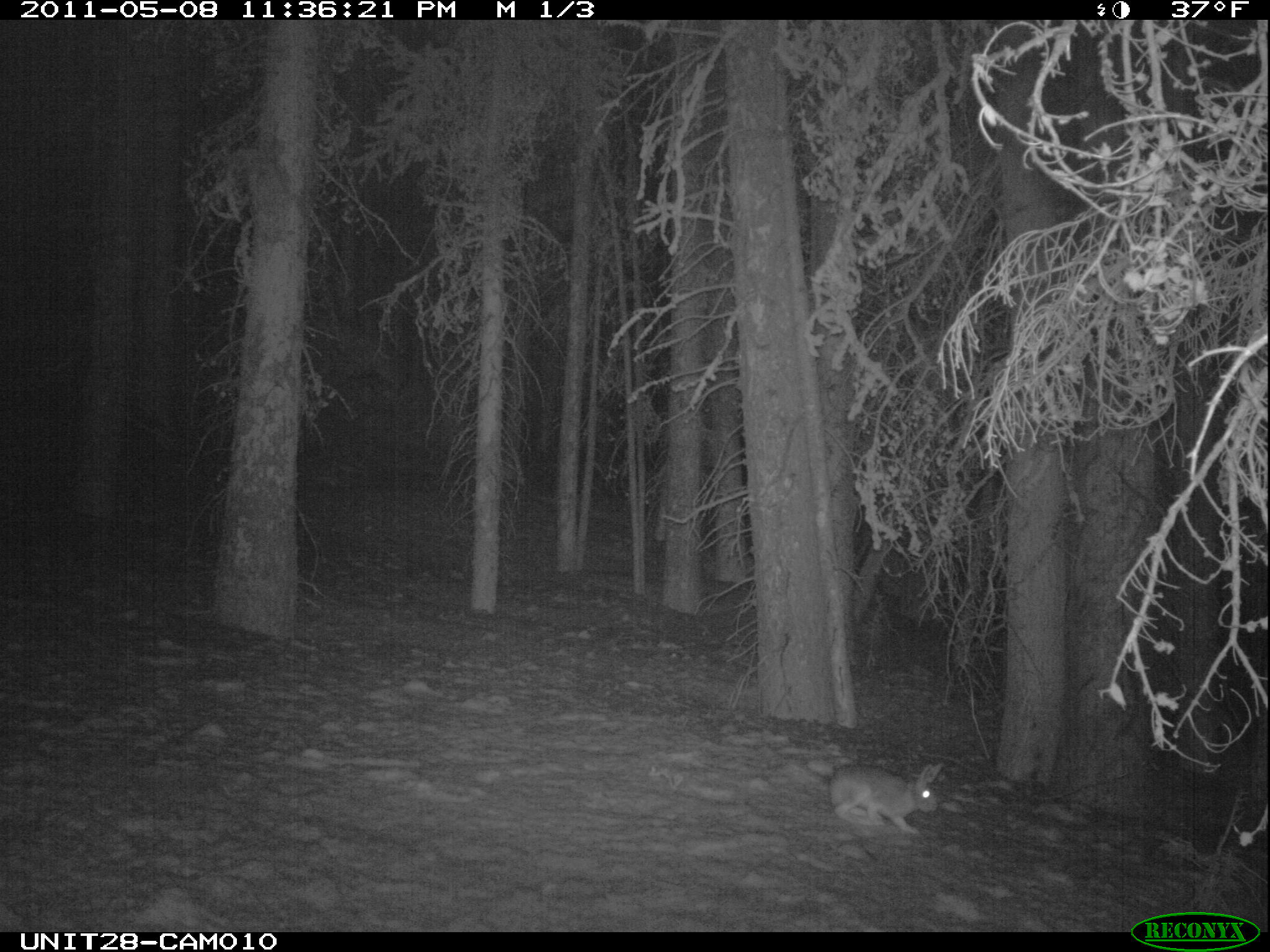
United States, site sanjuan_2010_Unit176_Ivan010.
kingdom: Animalia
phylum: Chordata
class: Mammalia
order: Lagomorpha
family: Leporidae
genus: Lepus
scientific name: Lepus americanus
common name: snowshoe hare